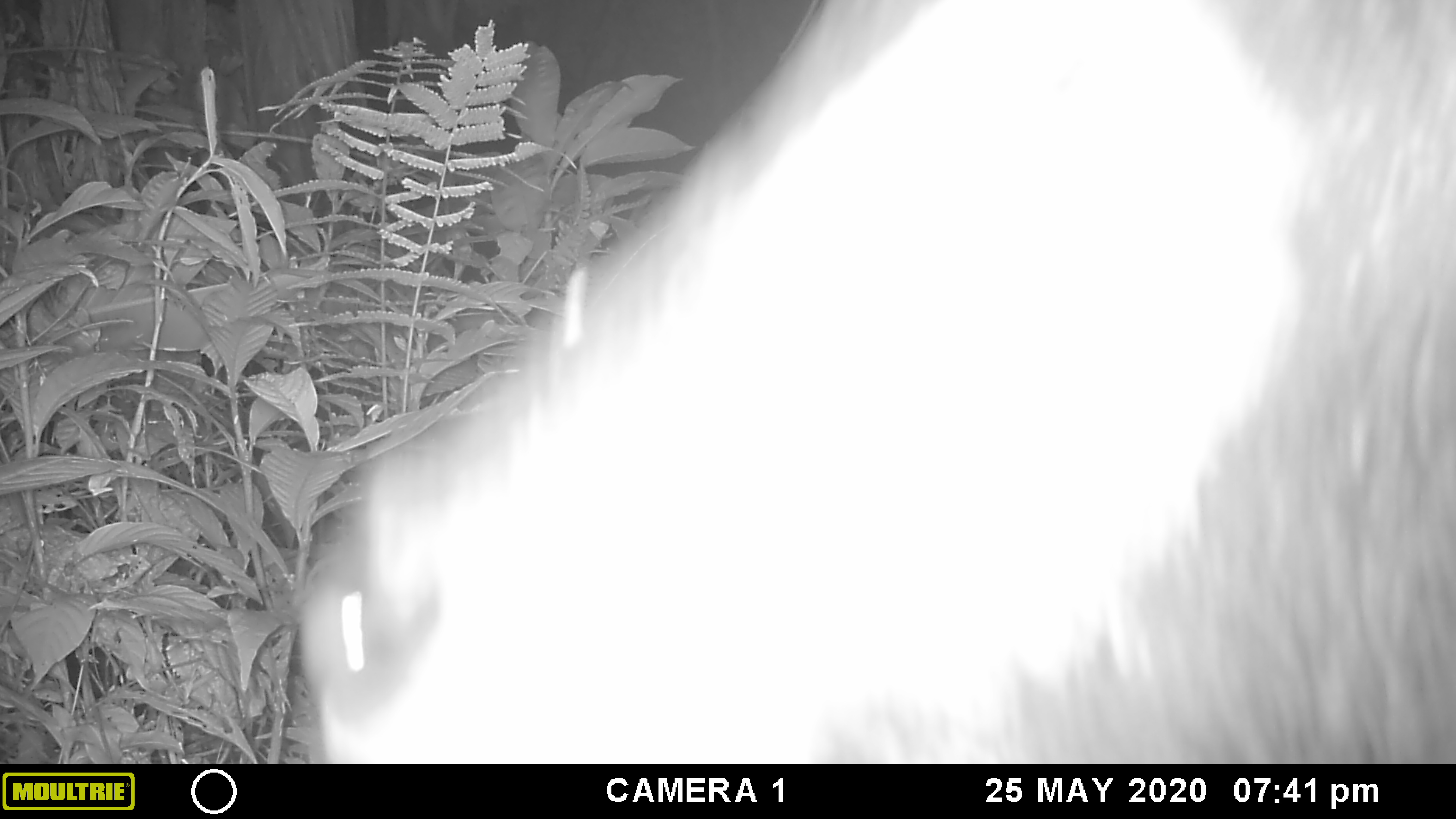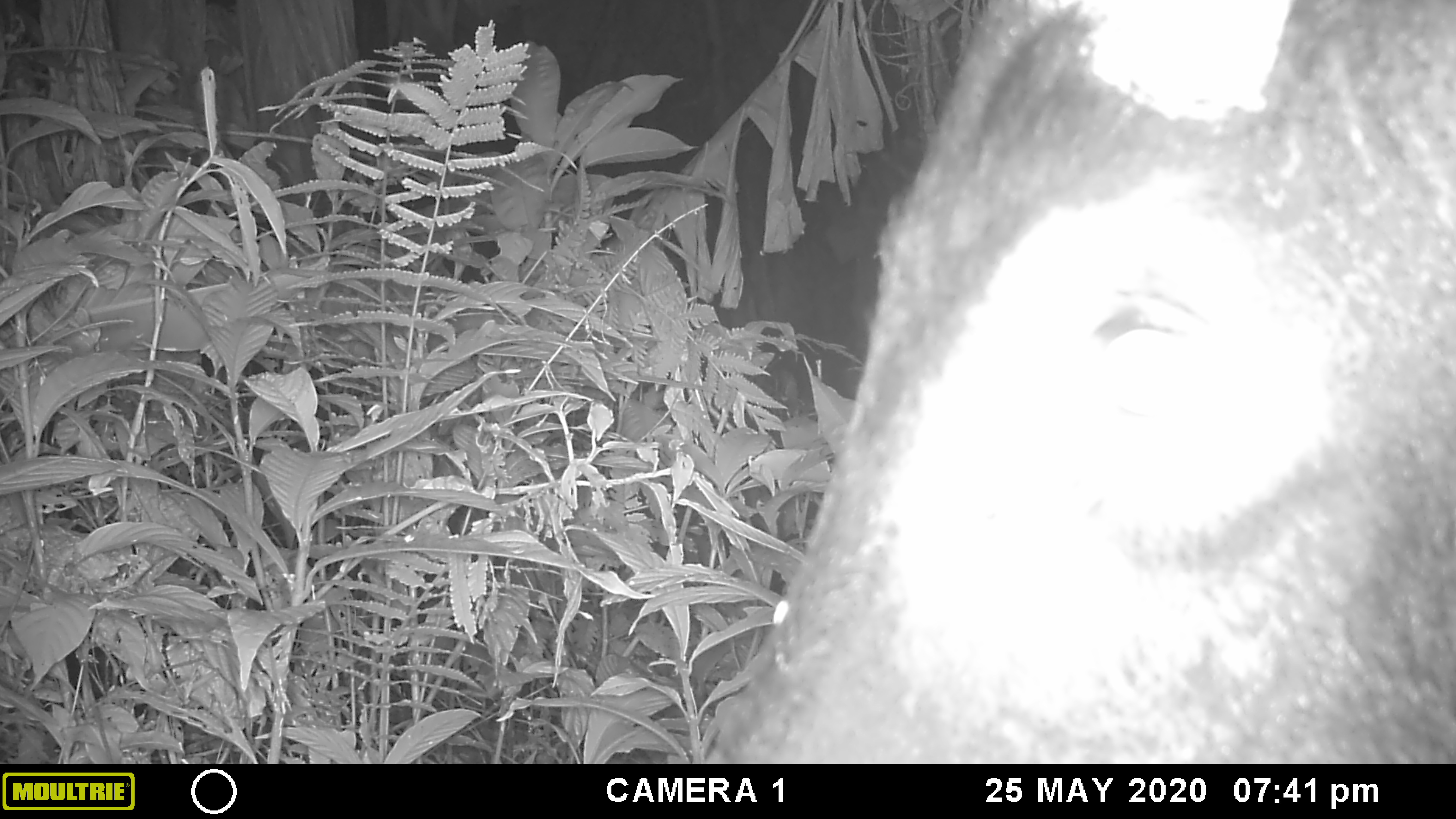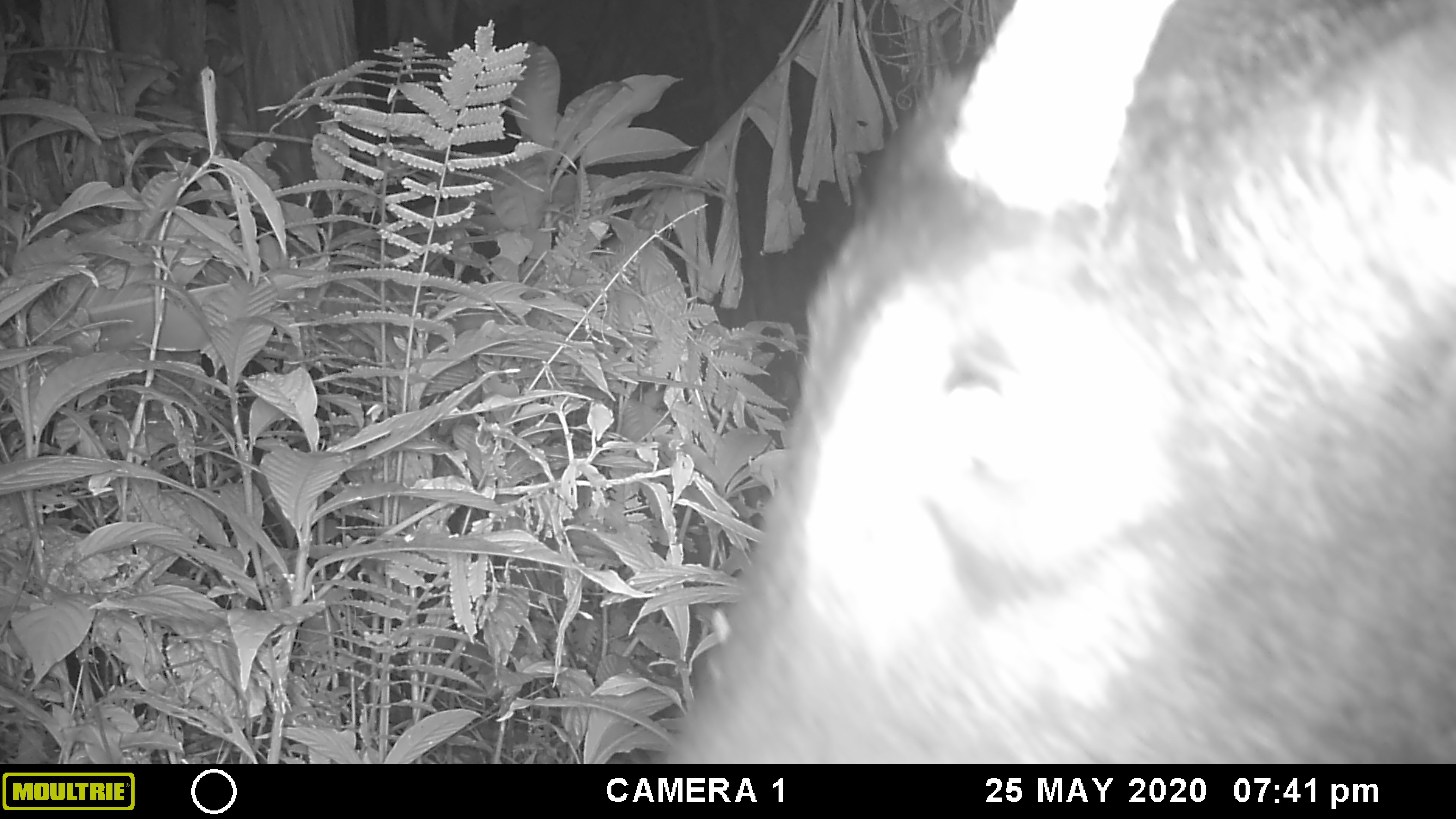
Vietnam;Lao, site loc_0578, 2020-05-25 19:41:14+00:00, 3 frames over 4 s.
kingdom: Animalia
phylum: Chordata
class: Mammalia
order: Artiodactyla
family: Bovidae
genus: Capricornis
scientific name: Capricornis sumatraensis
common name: chinese serow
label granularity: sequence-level